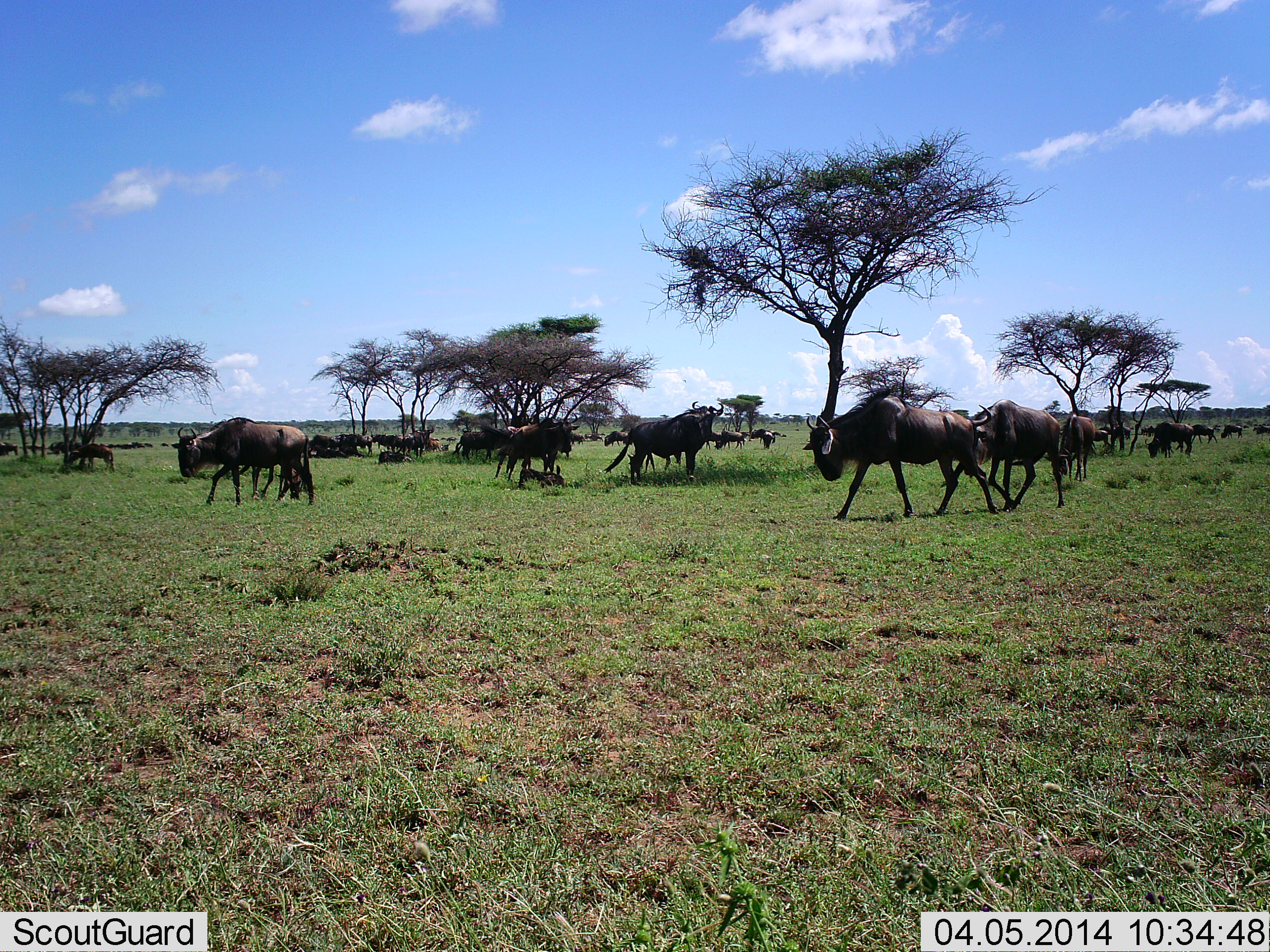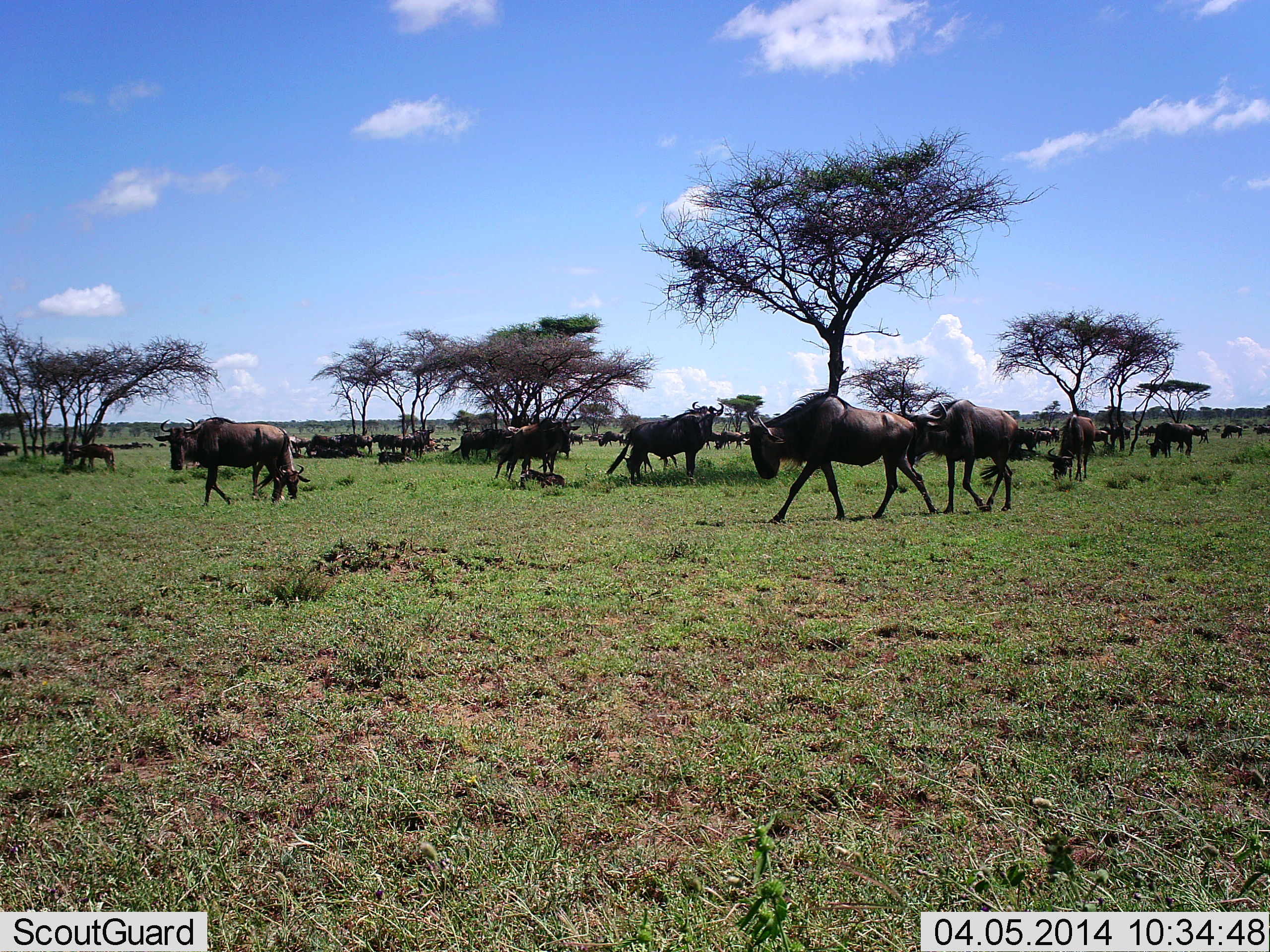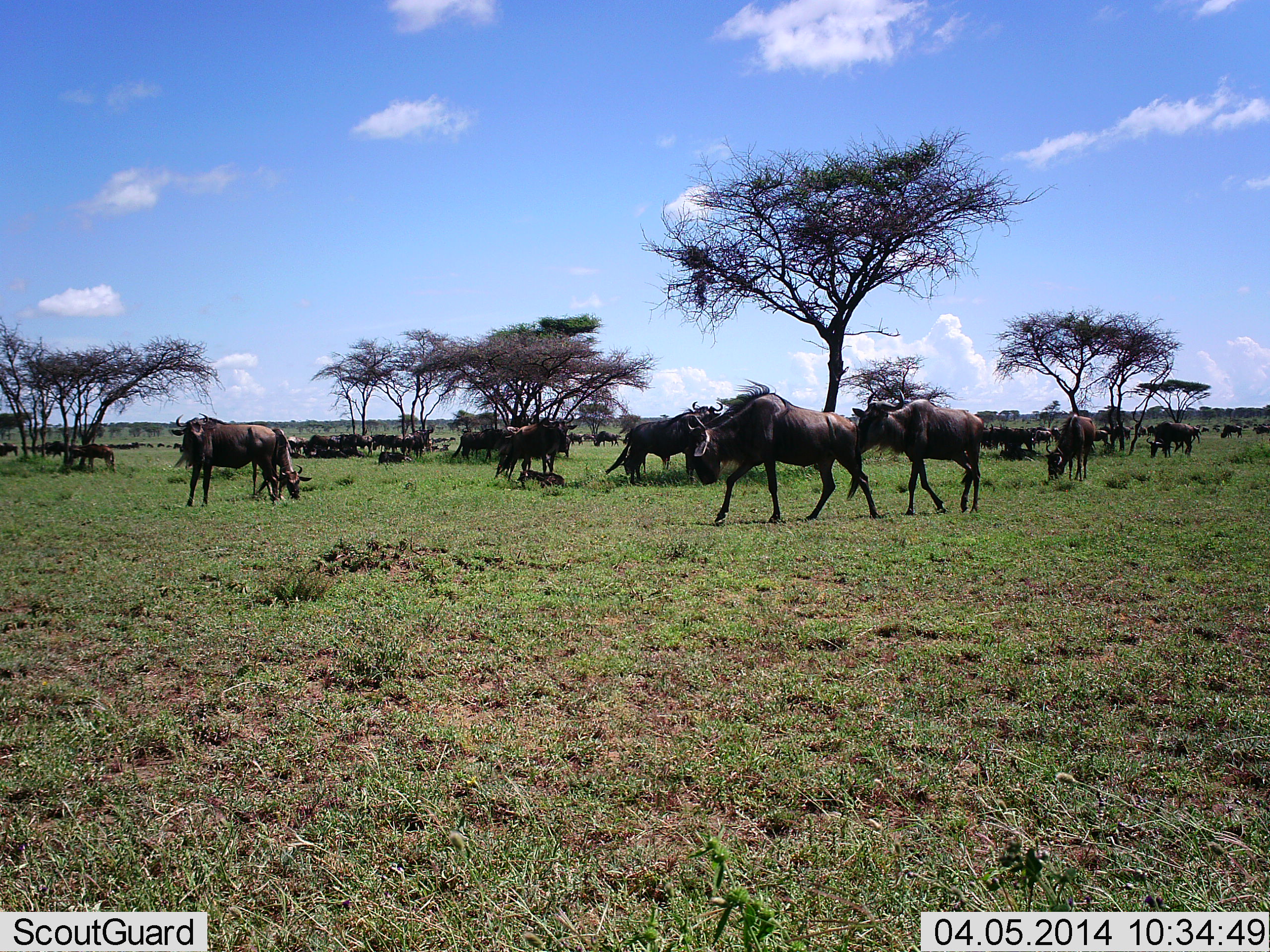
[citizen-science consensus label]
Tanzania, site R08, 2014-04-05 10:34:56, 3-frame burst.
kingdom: Animalia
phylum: Chordata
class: Mammalia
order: Artiodactyla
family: Bovidae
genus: Connochaetes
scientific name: Connochaetes taurinus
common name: blue wildebeest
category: wildebeest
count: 11-50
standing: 50%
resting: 30%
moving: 100%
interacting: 10%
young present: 20%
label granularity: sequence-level